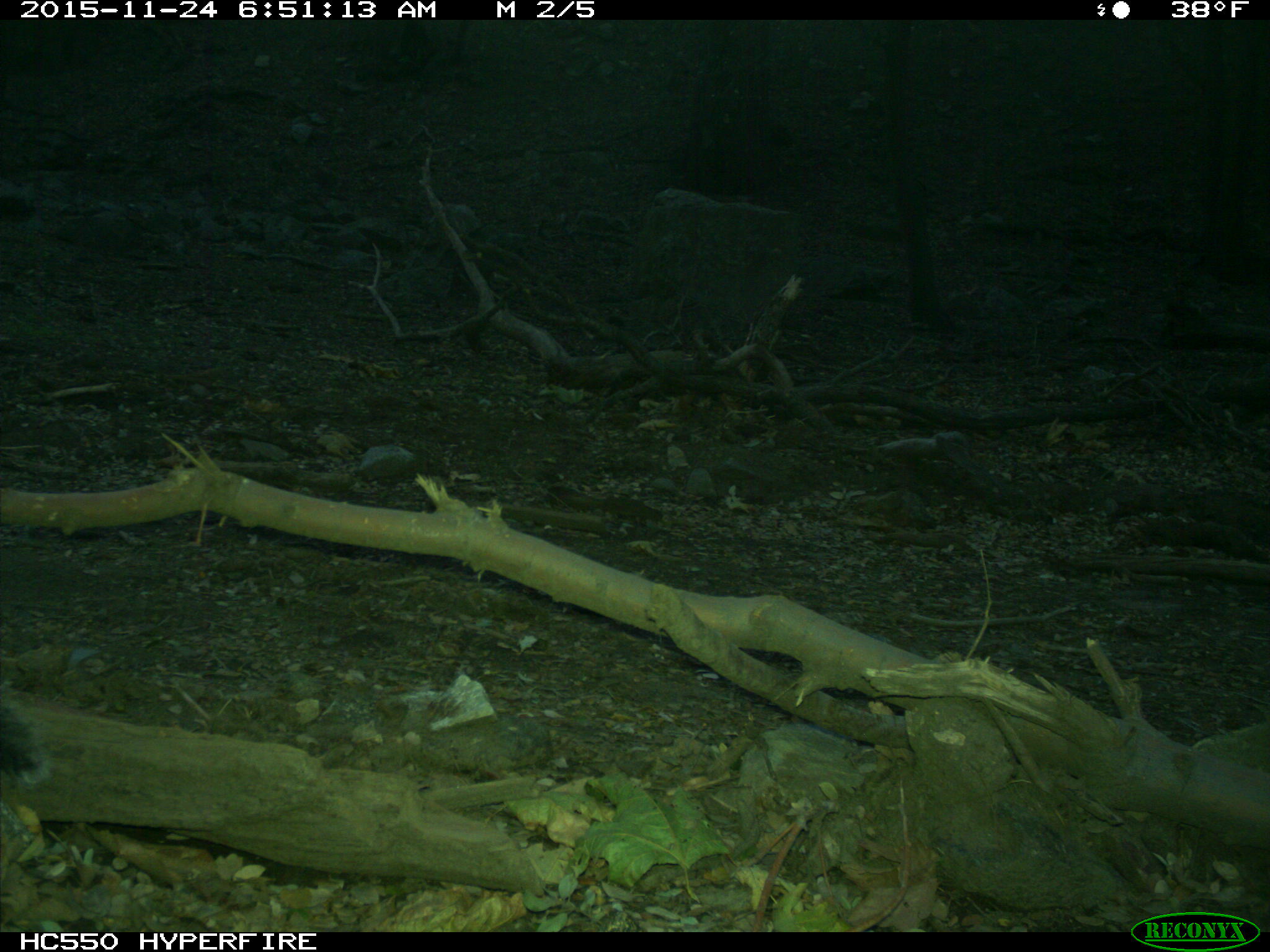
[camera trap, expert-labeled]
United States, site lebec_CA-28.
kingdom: Animalia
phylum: Chordata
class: Mammalia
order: Rodentia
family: Sciuridae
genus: Sciurus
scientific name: Sciurus carolinensis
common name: eastern gray squirrel